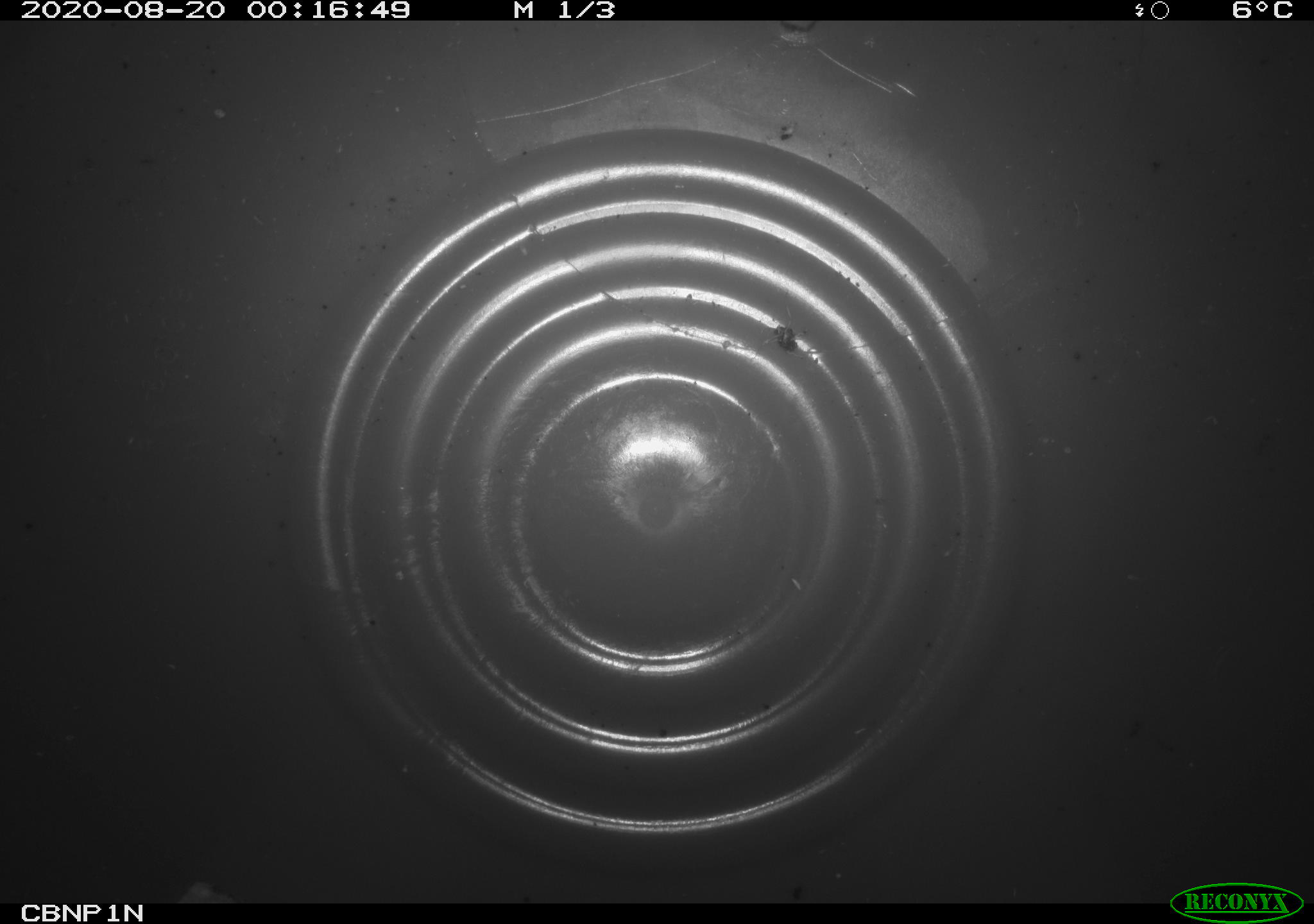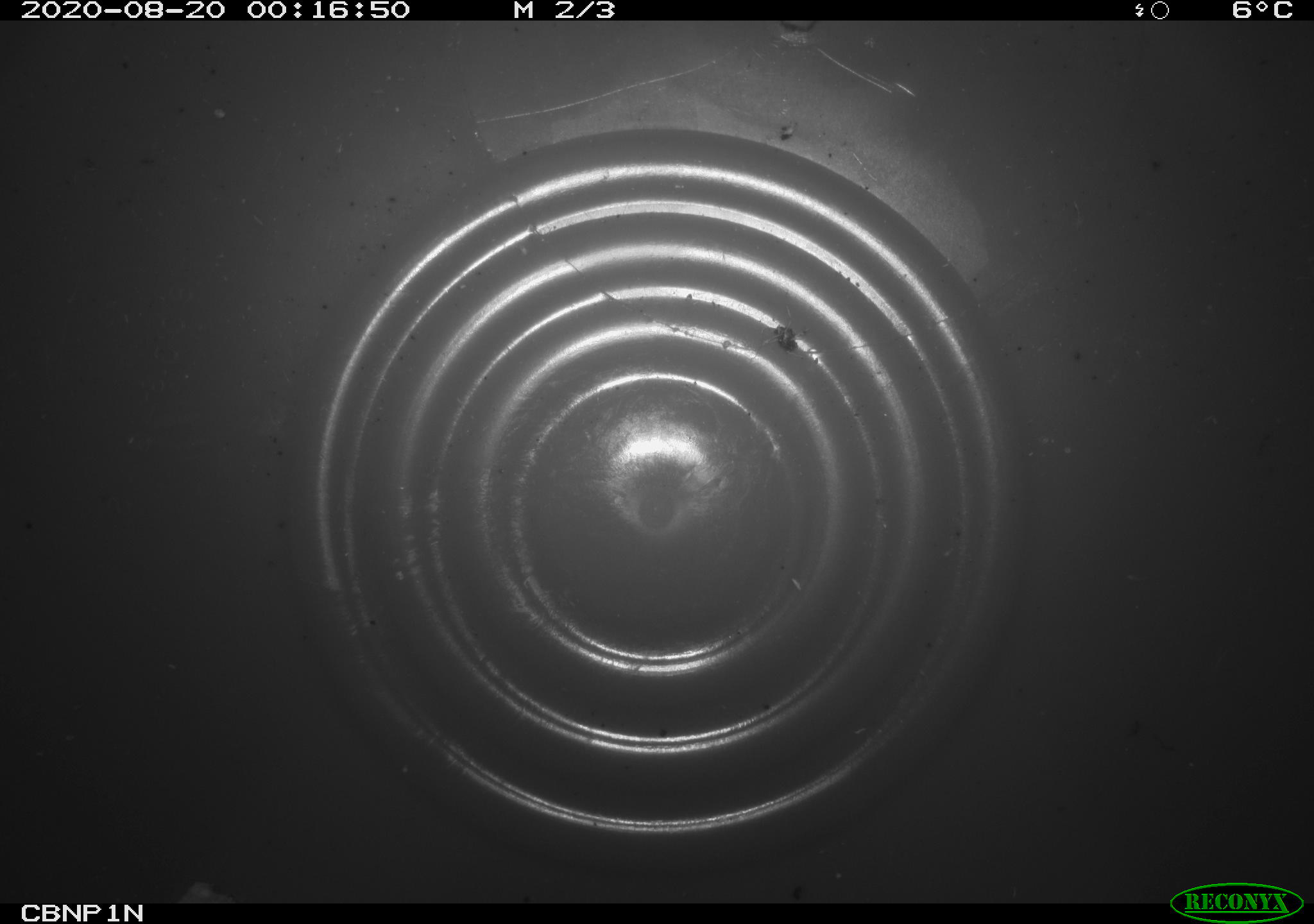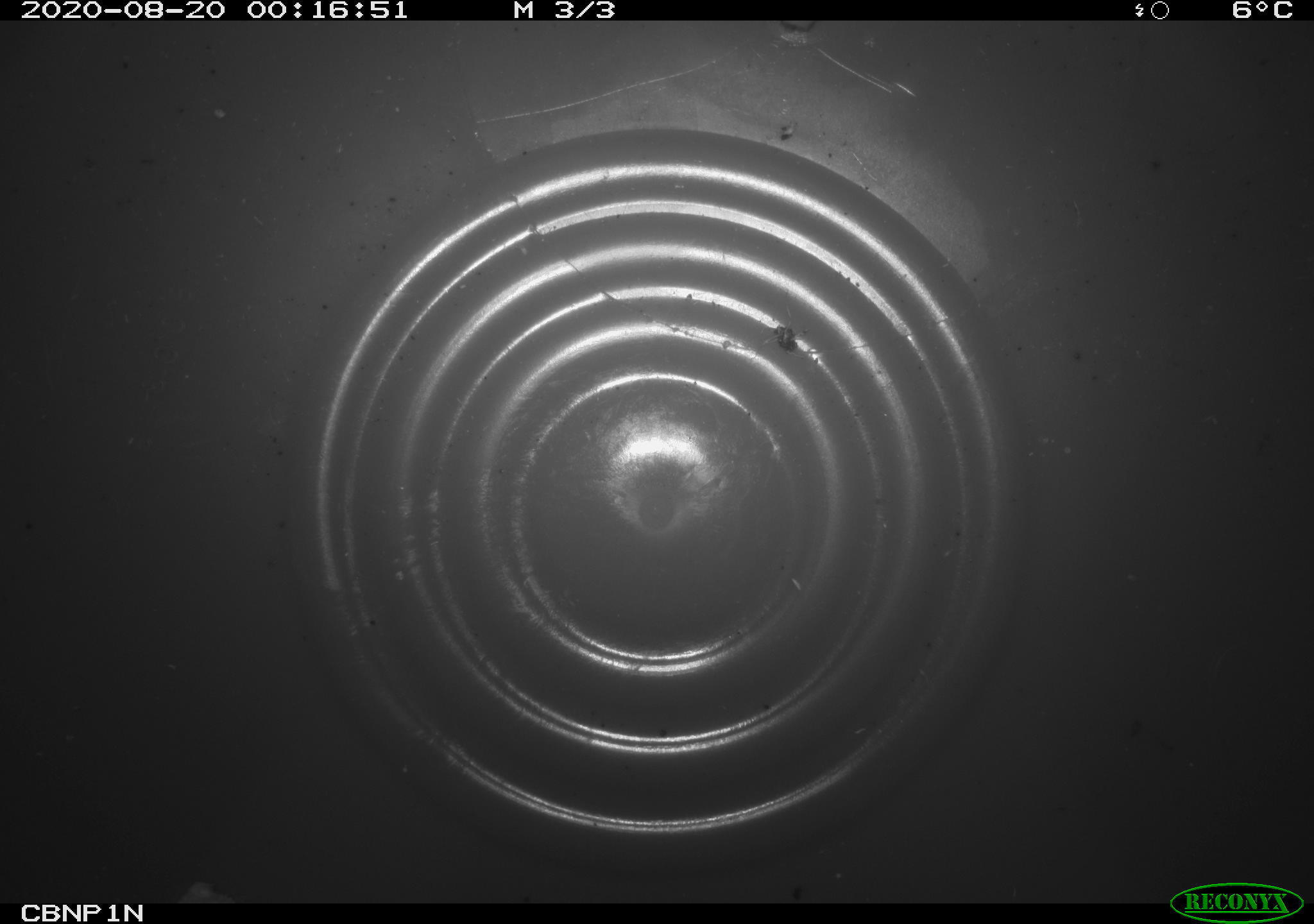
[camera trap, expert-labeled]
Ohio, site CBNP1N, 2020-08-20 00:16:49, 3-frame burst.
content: no animal present